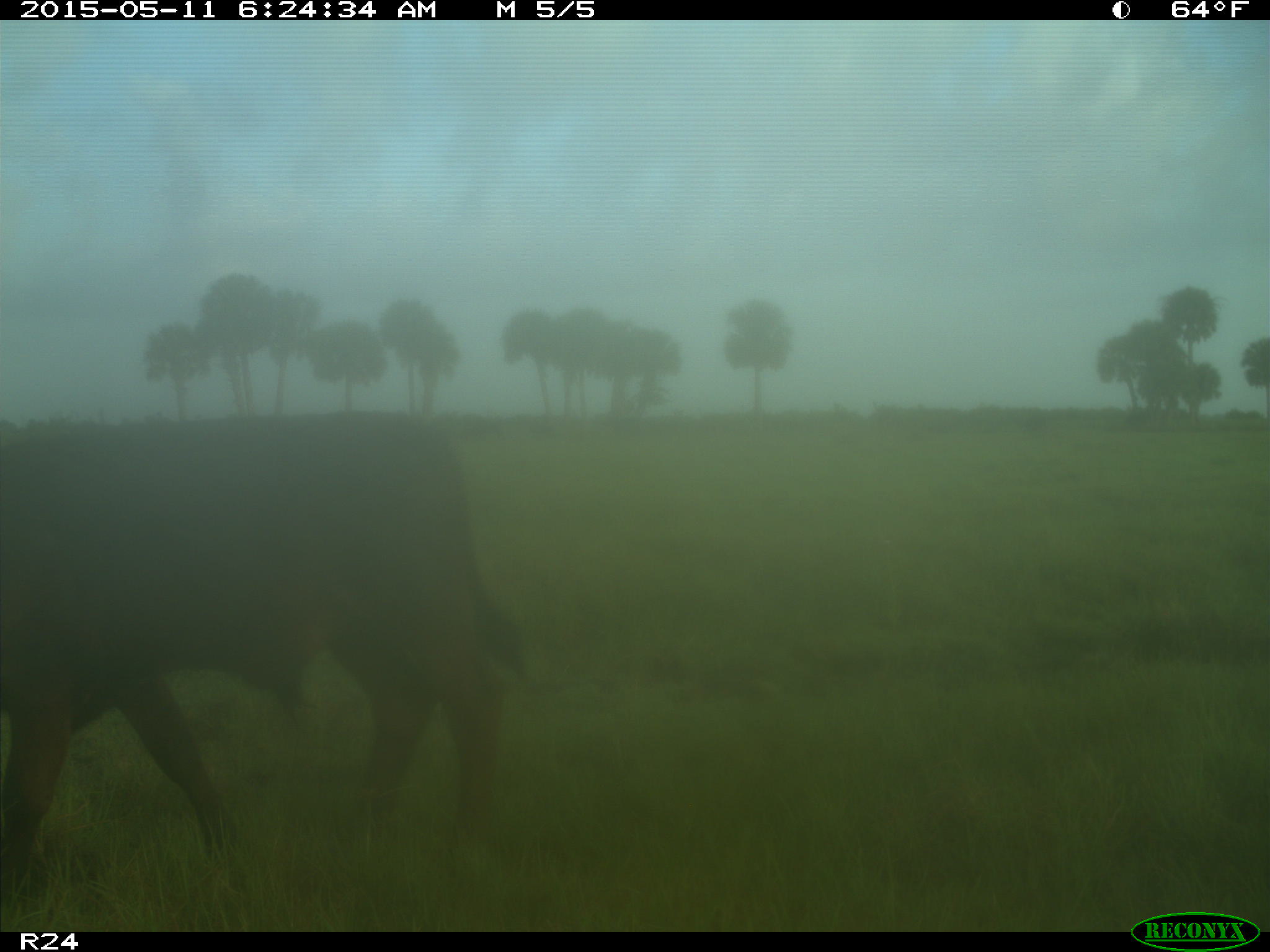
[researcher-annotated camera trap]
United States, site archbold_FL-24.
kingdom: Animalia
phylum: Chordata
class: Mammalia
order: Artiodactyla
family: Bovidae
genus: Bos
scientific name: Bos taurus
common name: domestic cow